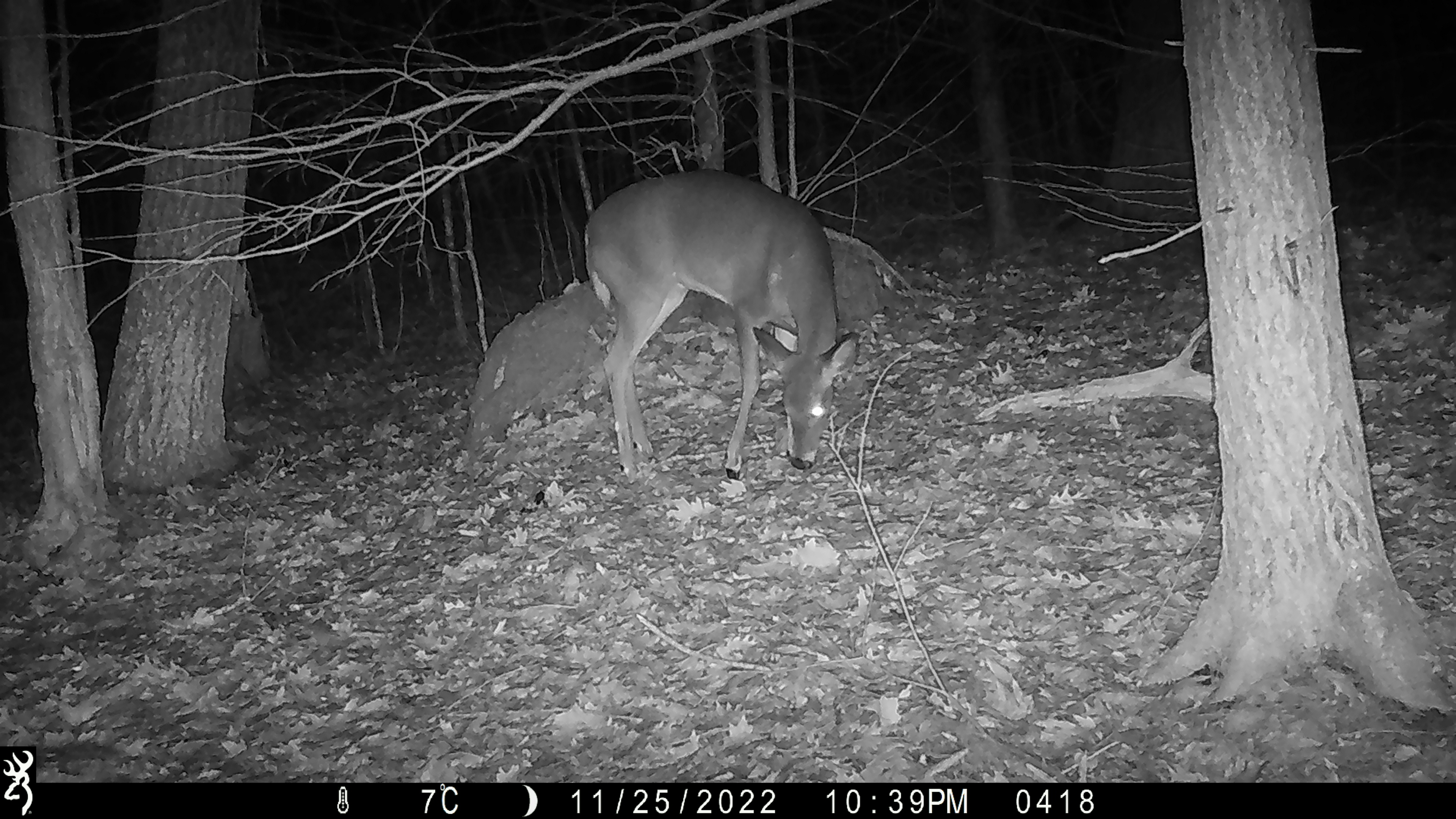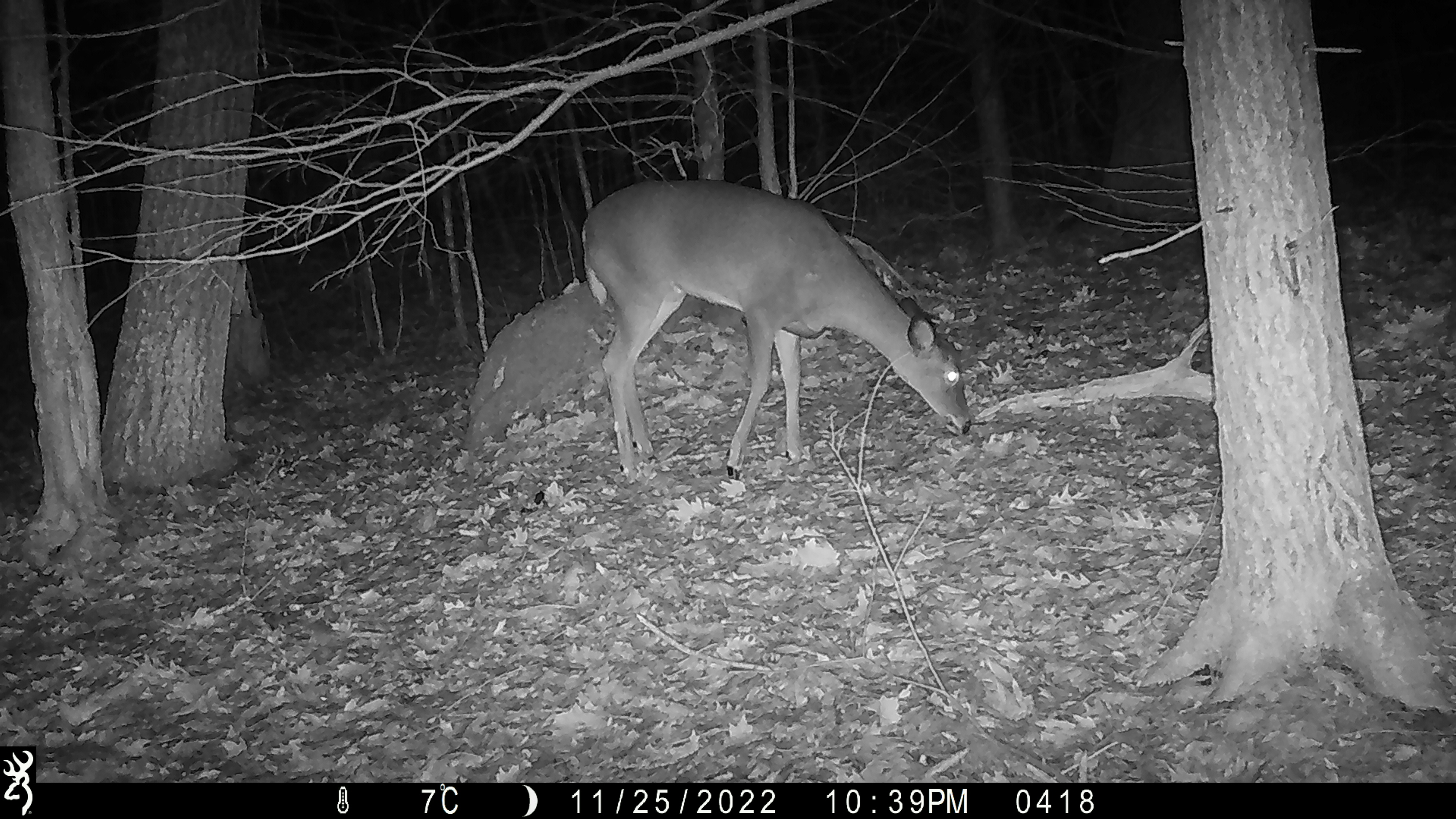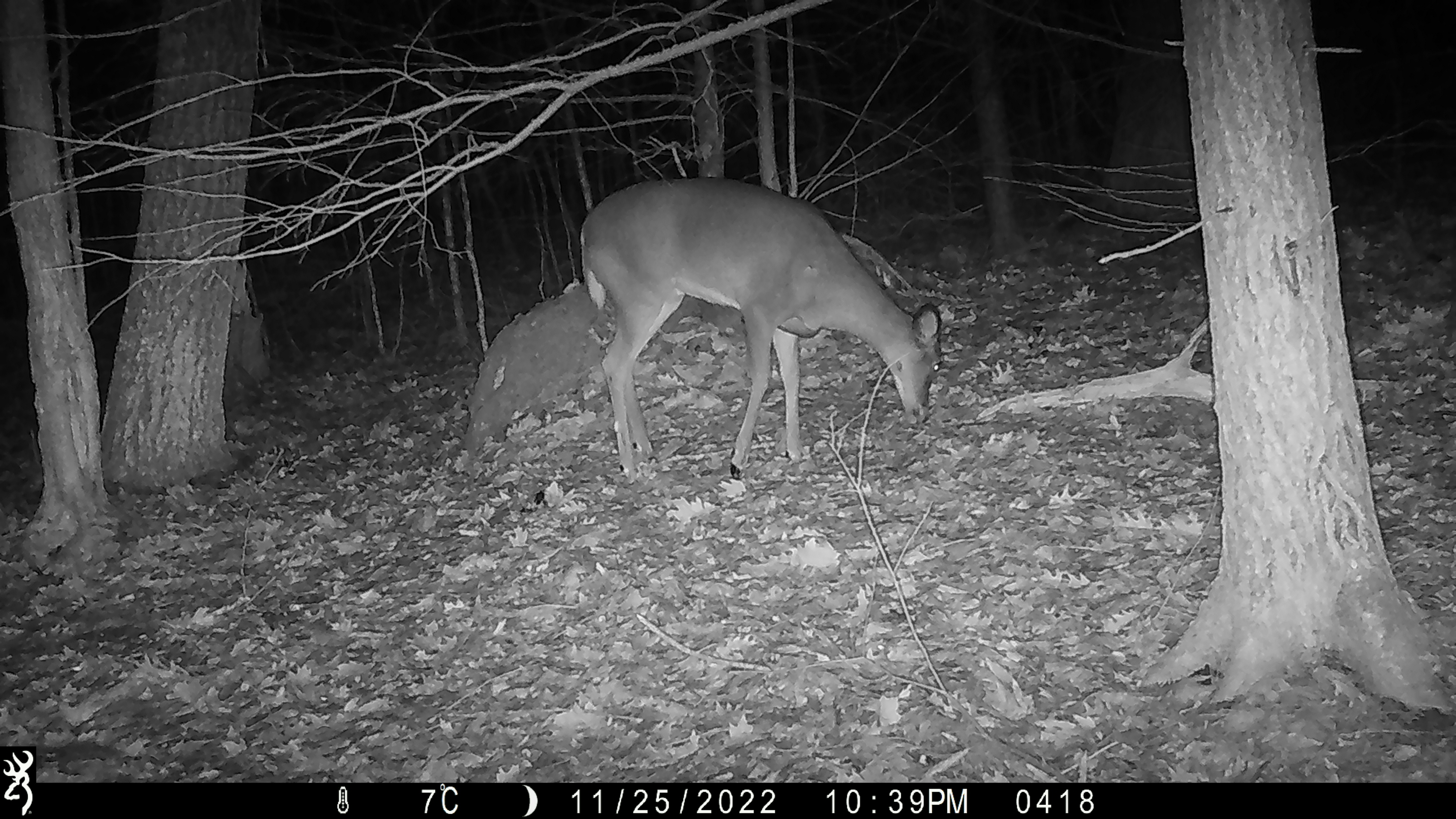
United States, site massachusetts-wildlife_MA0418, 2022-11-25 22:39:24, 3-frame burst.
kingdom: Animalia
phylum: Chordata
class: Mammalia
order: Artiodactyla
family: Cervidae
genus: Odocoileus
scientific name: Odocoileus virginianus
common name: white-tailed deer